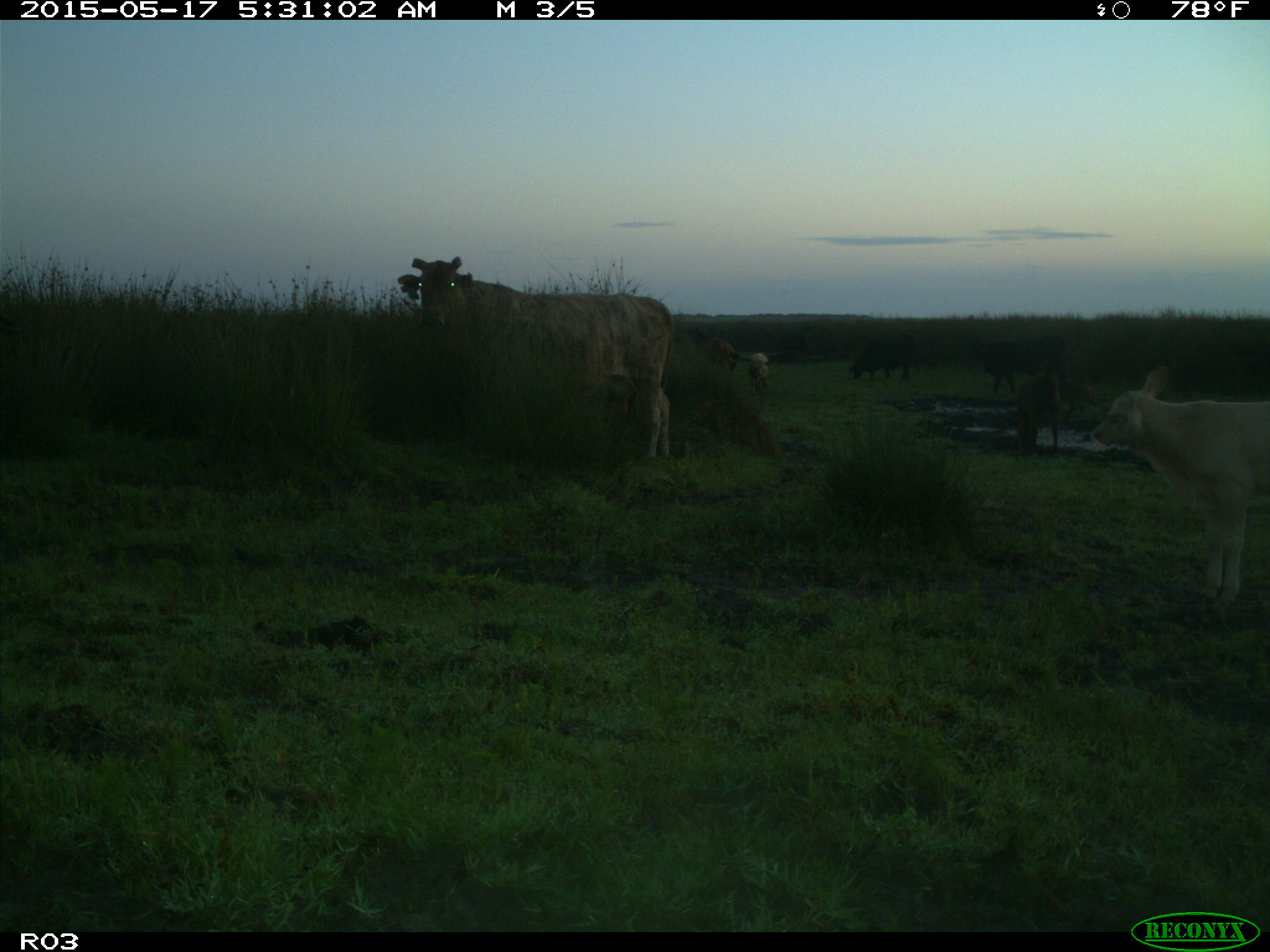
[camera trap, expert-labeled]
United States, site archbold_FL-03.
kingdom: Animalia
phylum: Chordata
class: Mammalia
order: Artiodactyla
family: Suidae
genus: Sus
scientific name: Sus scrofa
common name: wild boar